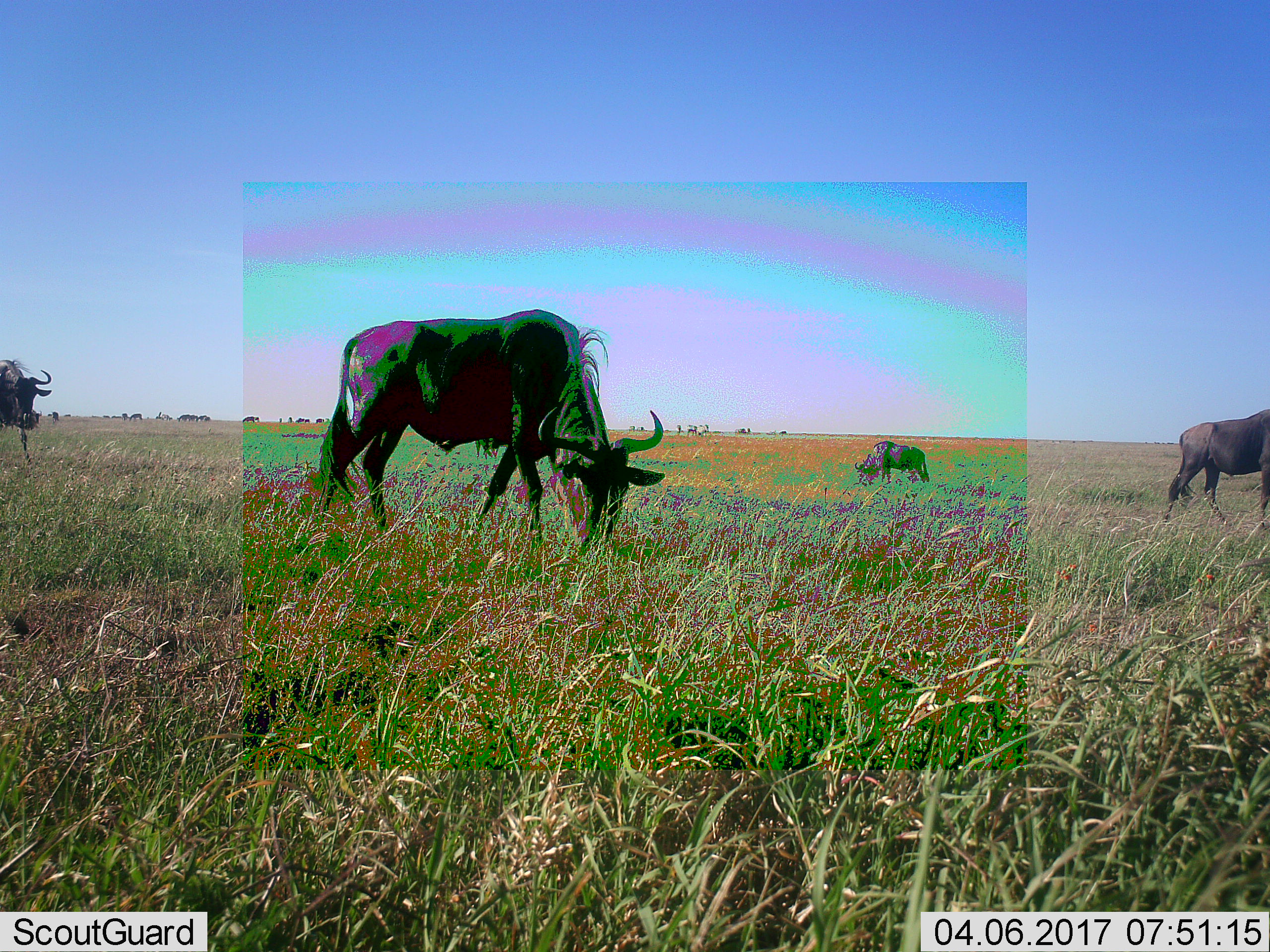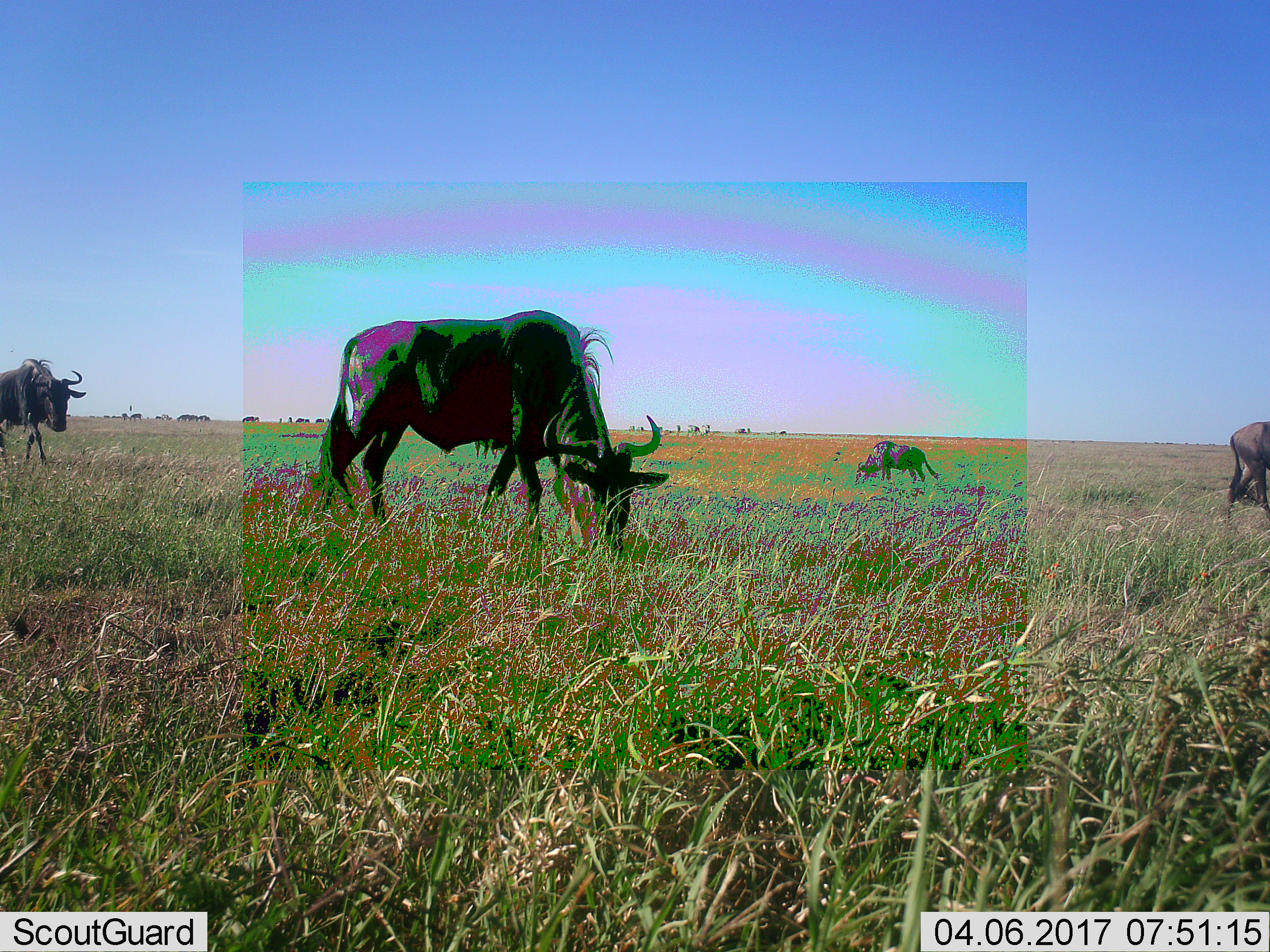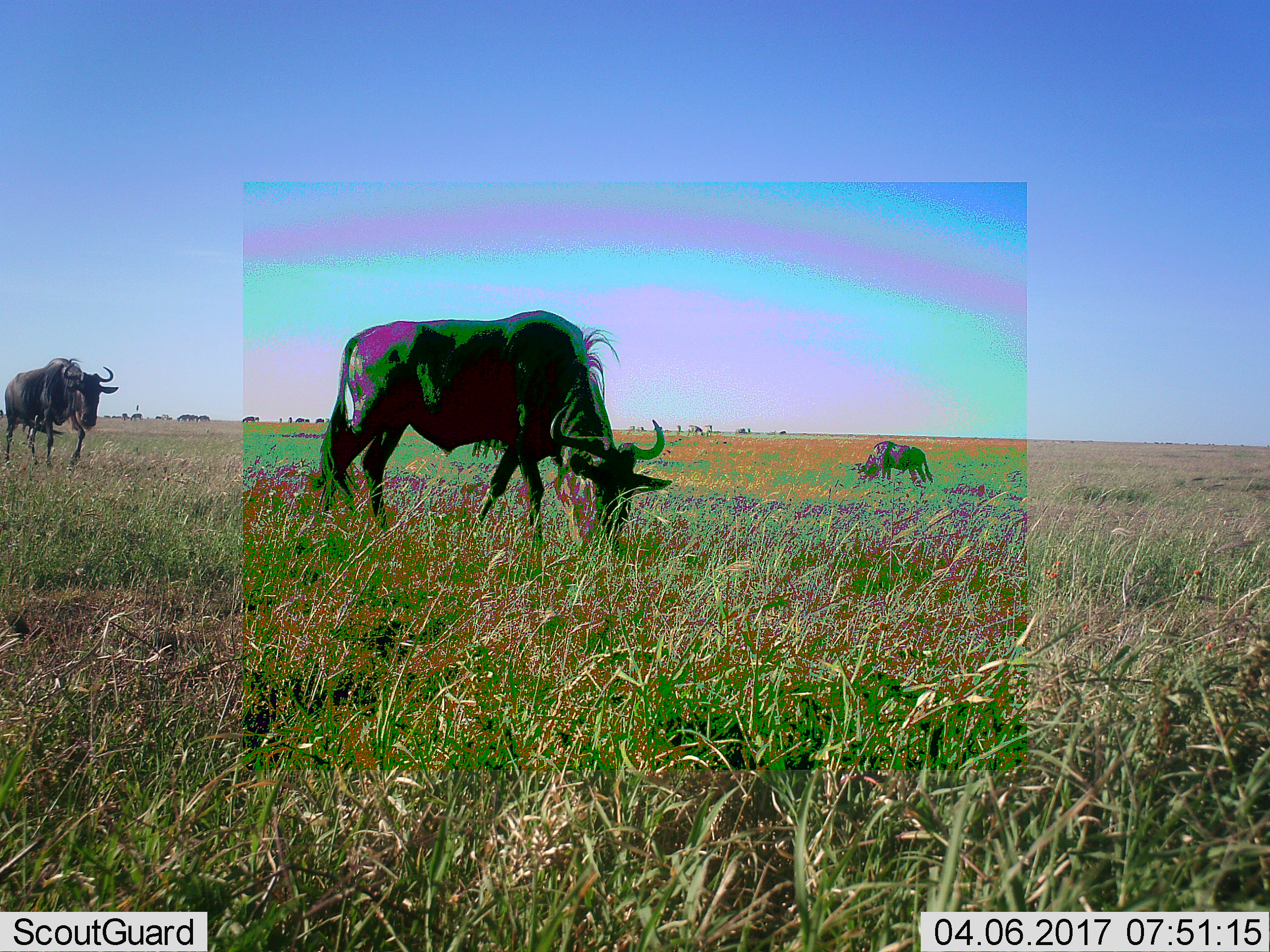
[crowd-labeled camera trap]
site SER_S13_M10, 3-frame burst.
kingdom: Animalia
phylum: Chordata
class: Mammalia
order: Artiodactyla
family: Bovidae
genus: Connochaetes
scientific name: Connochaetes taurinus taurinus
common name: blue wildebeest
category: wildebeestblue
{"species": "wildebeestblue (blue wildebeest) (Connochaetes taurinus taurinus)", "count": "4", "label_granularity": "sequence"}